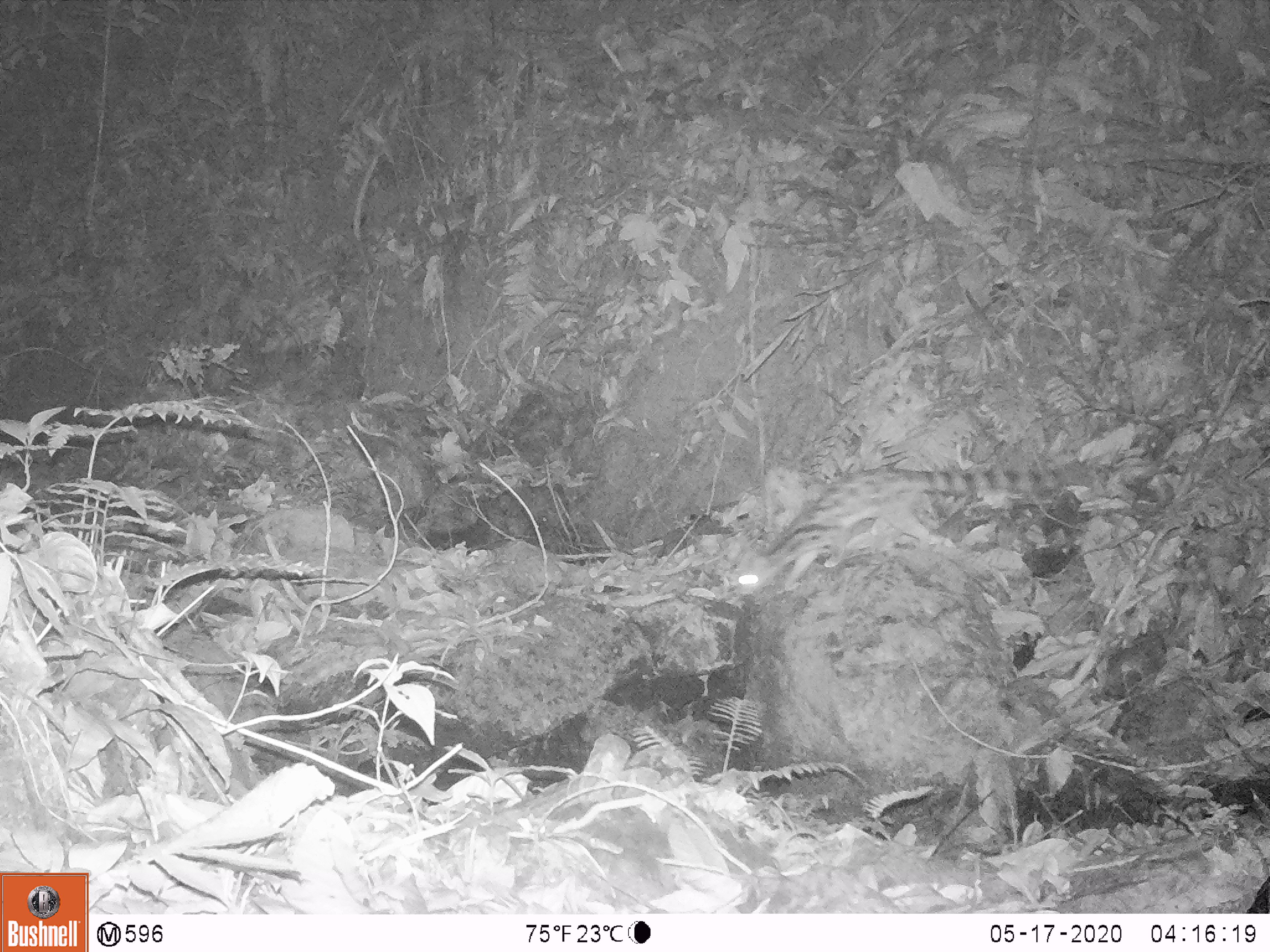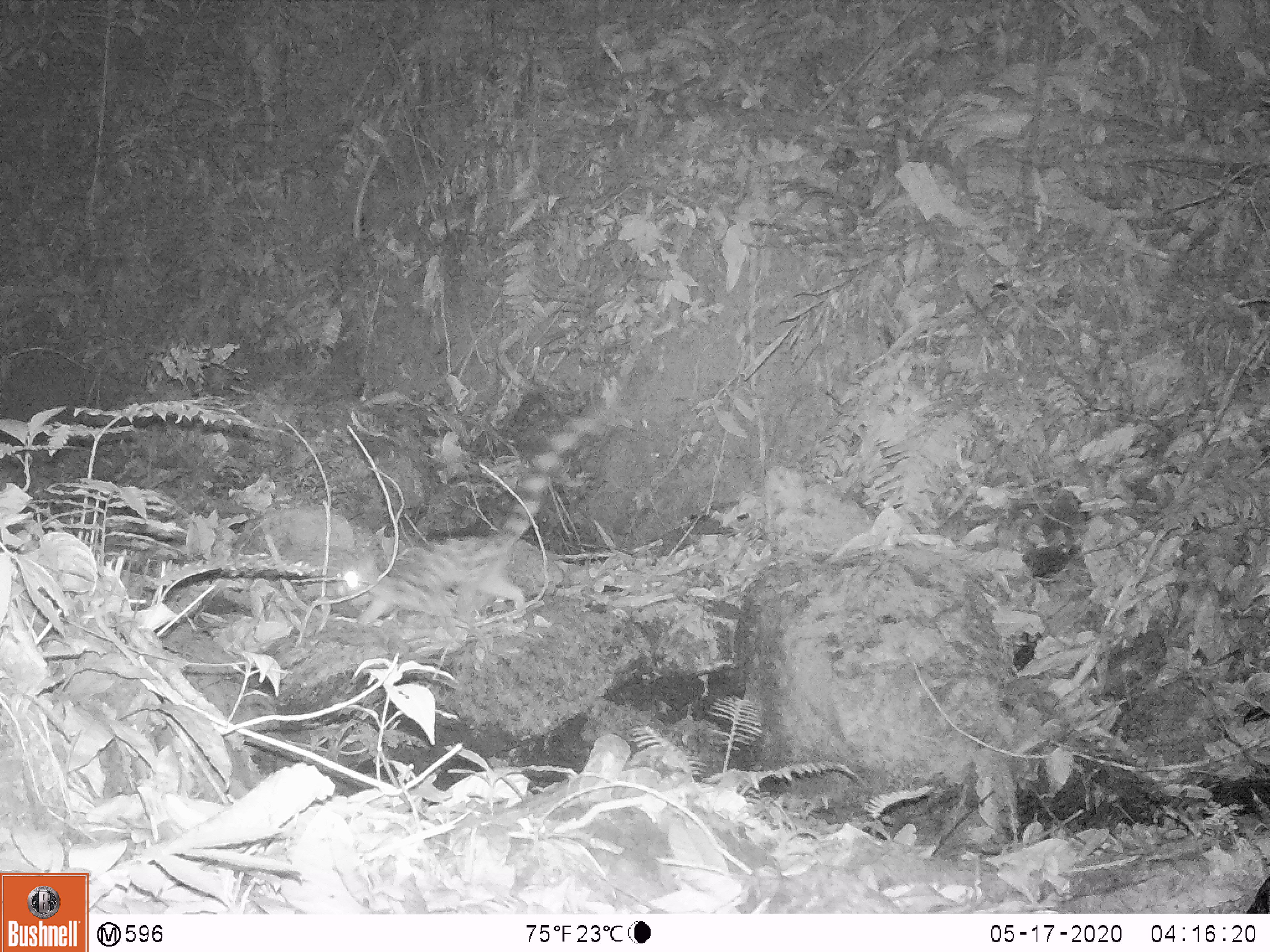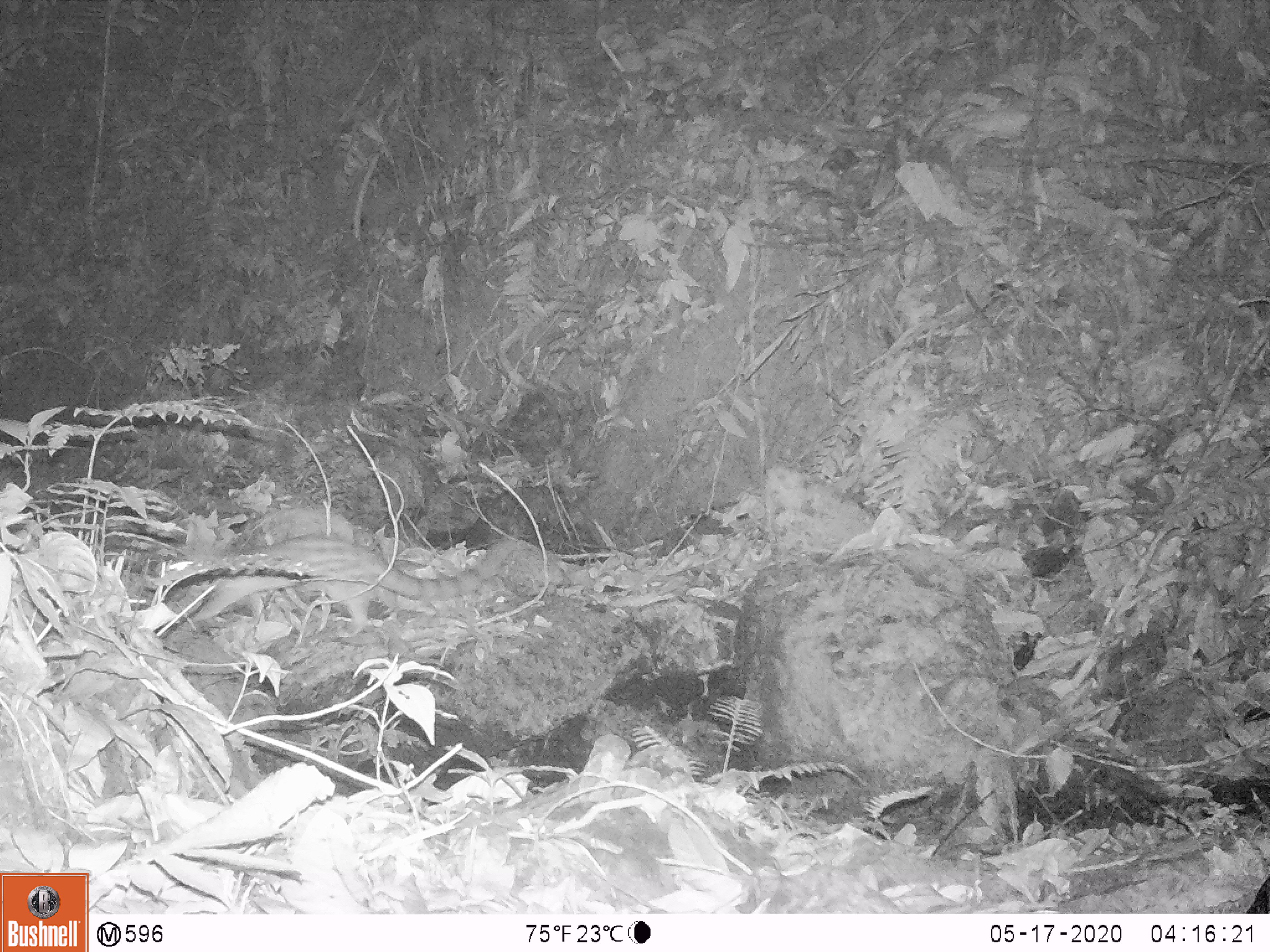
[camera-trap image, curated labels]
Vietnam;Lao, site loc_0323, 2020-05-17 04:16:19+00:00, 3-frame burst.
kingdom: Animalia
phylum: Chordata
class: Mammalia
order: Carnivora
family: Prionodontidae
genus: Prionodon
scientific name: Prionodon pardicolor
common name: spotted linsang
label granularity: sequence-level